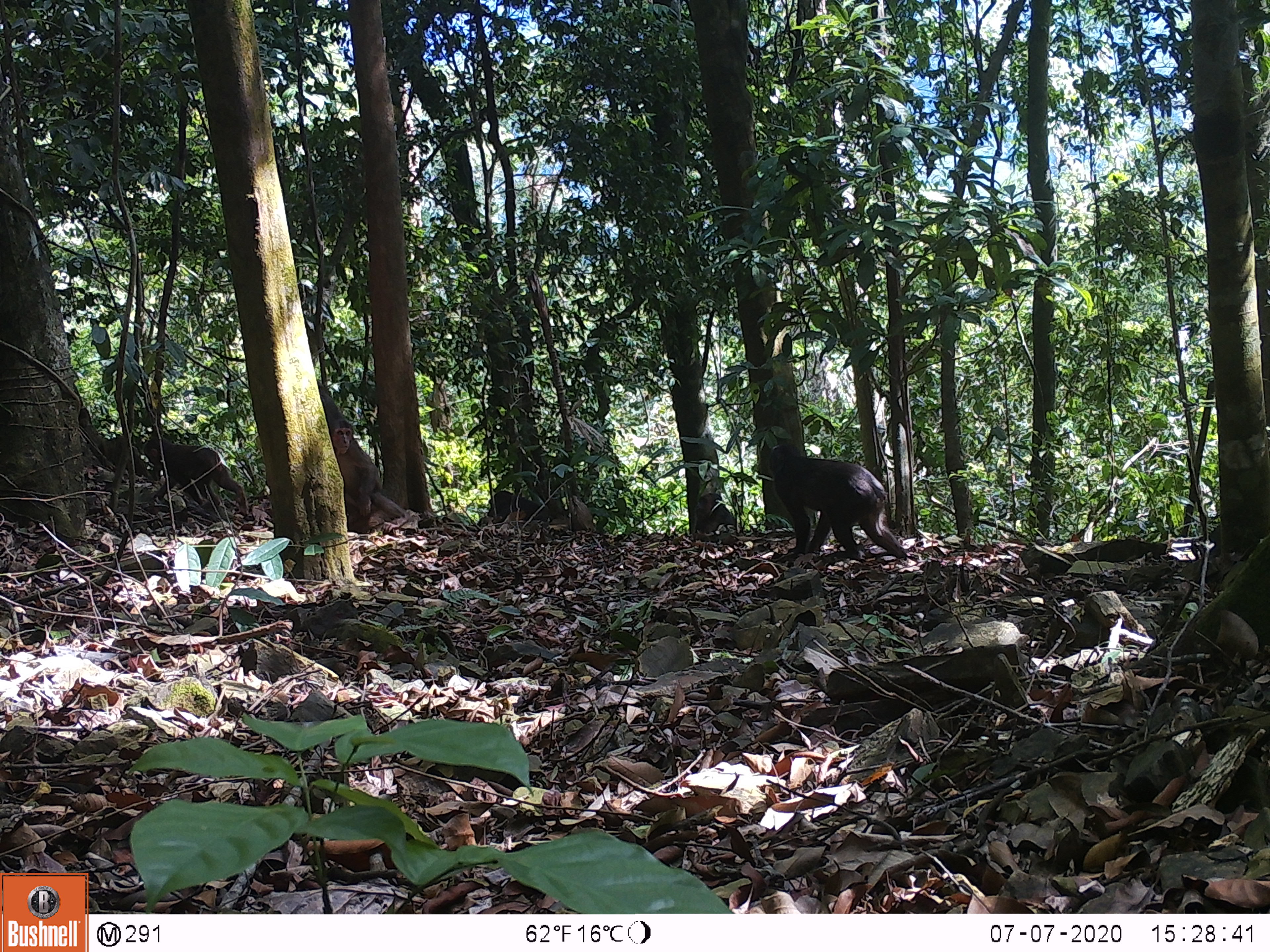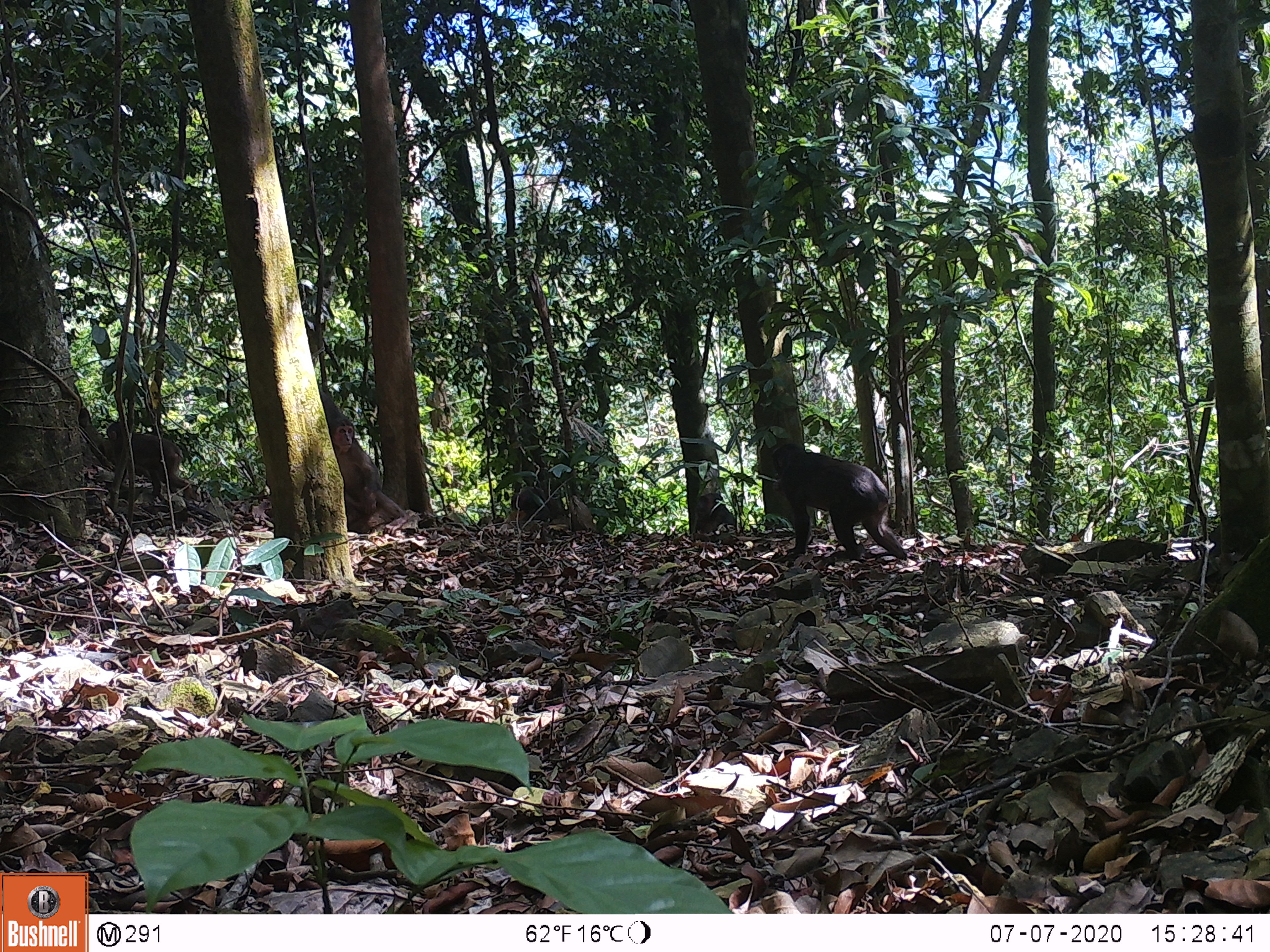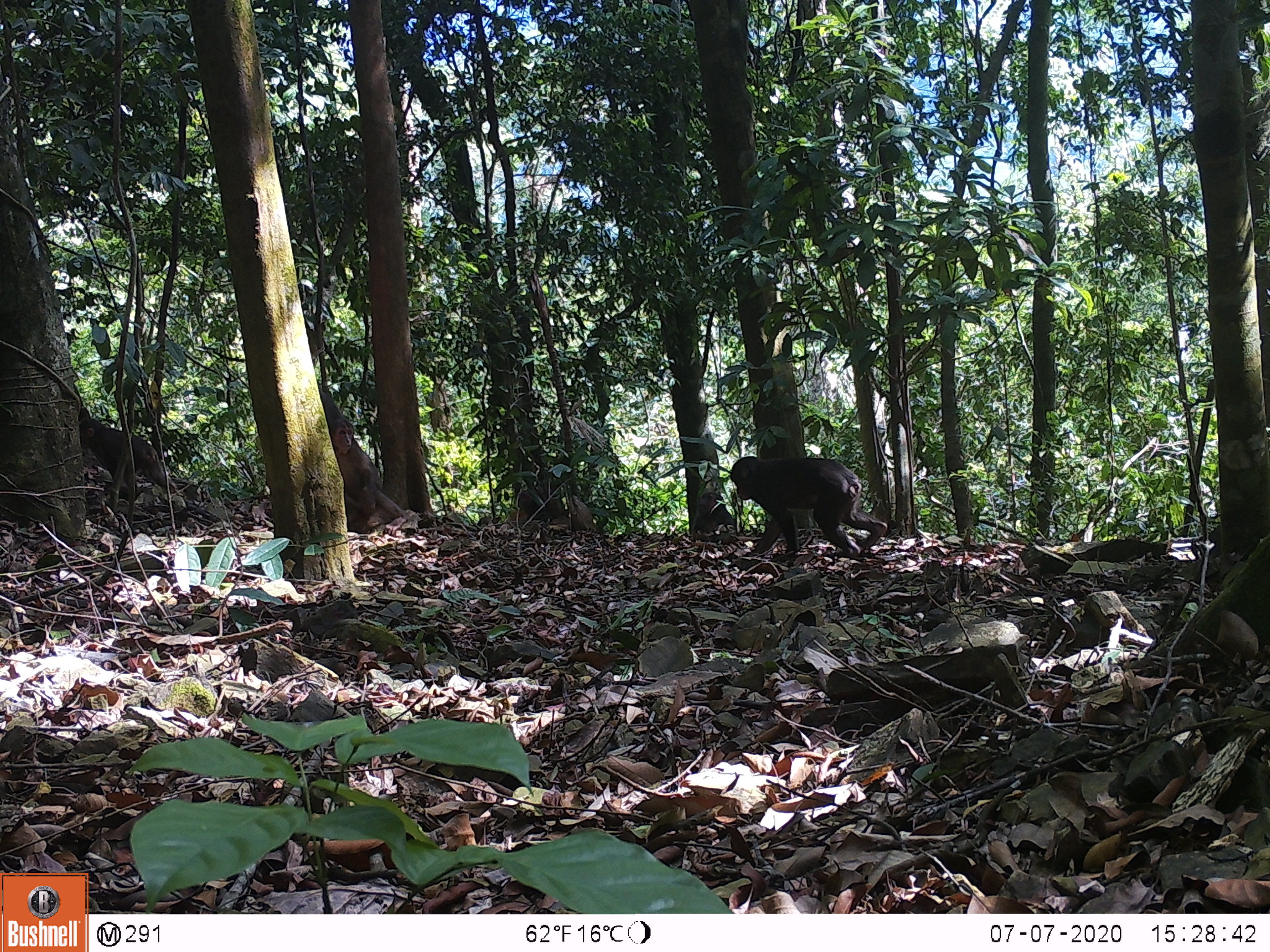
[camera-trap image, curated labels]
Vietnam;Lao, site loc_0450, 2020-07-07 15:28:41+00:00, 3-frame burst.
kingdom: Animalia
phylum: Chordata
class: Mammalia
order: Primates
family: Cercopithecidae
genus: Macaca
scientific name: Macaca arctoides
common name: stump-tailed macaque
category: stump tailed macaque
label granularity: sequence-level